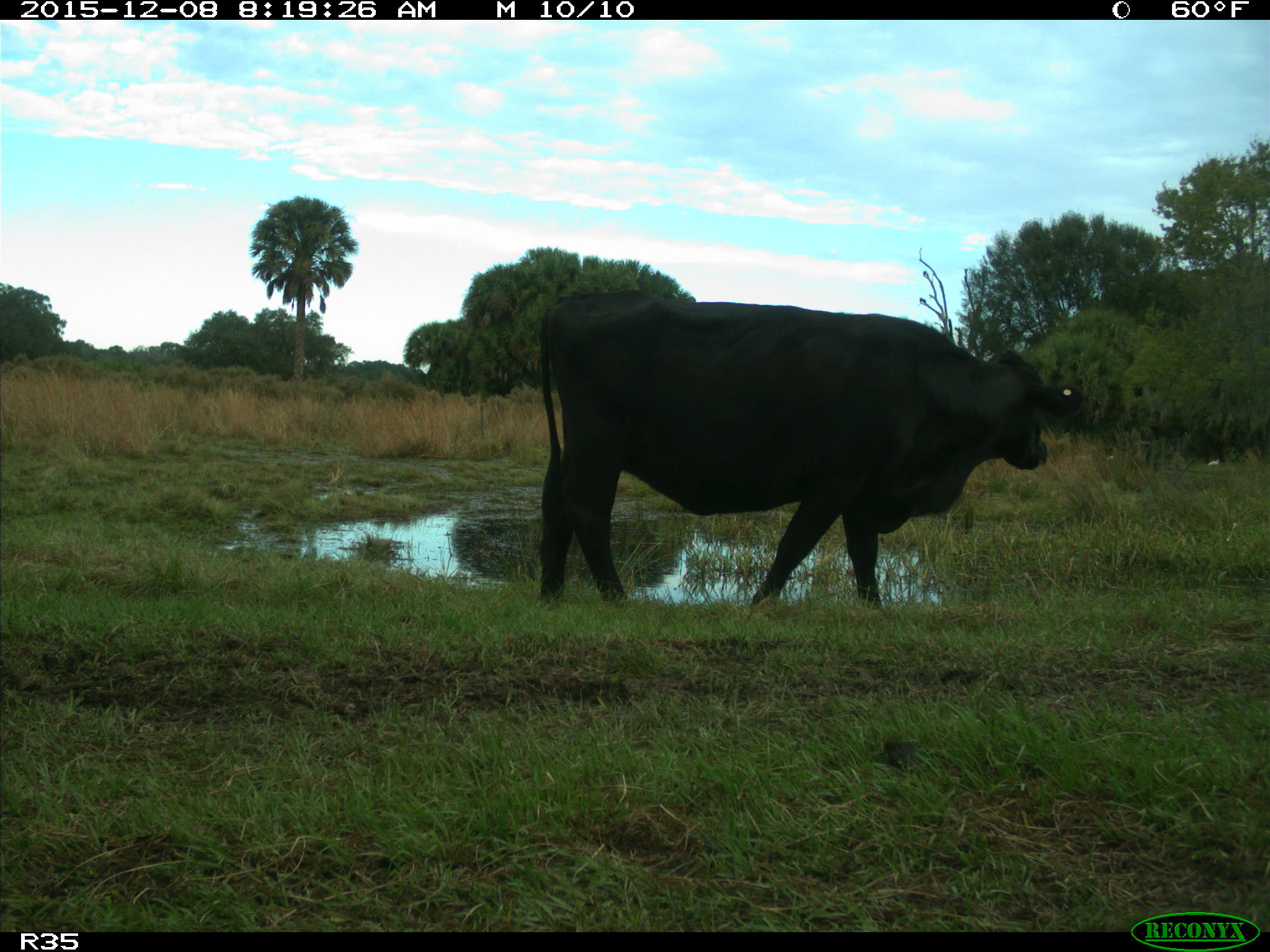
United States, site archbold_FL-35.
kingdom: Animalia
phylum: Chordata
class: Mammalia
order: Artiodactyla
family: Bovidae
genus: Bos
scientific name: Bos taurus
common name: domestic cow